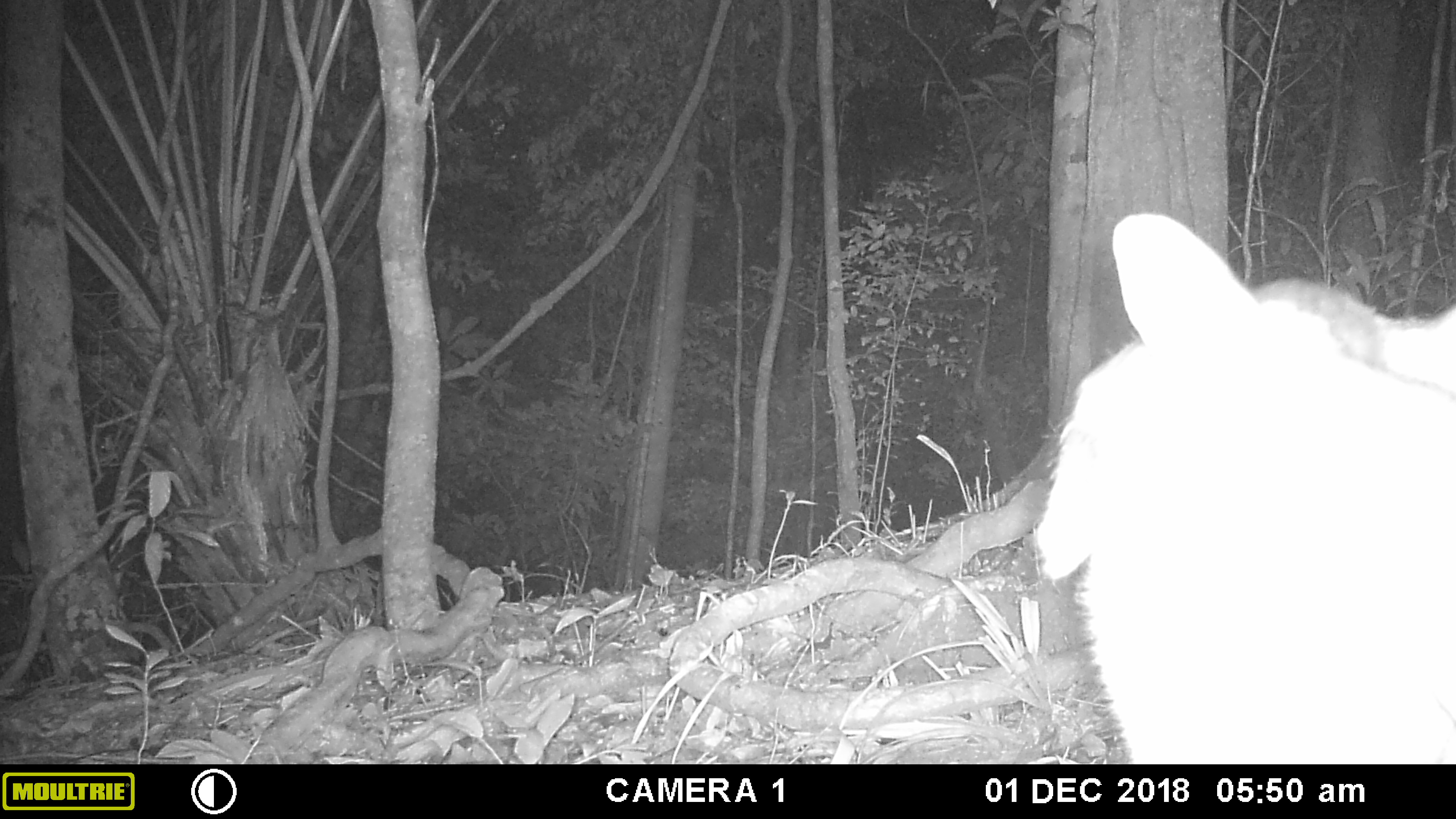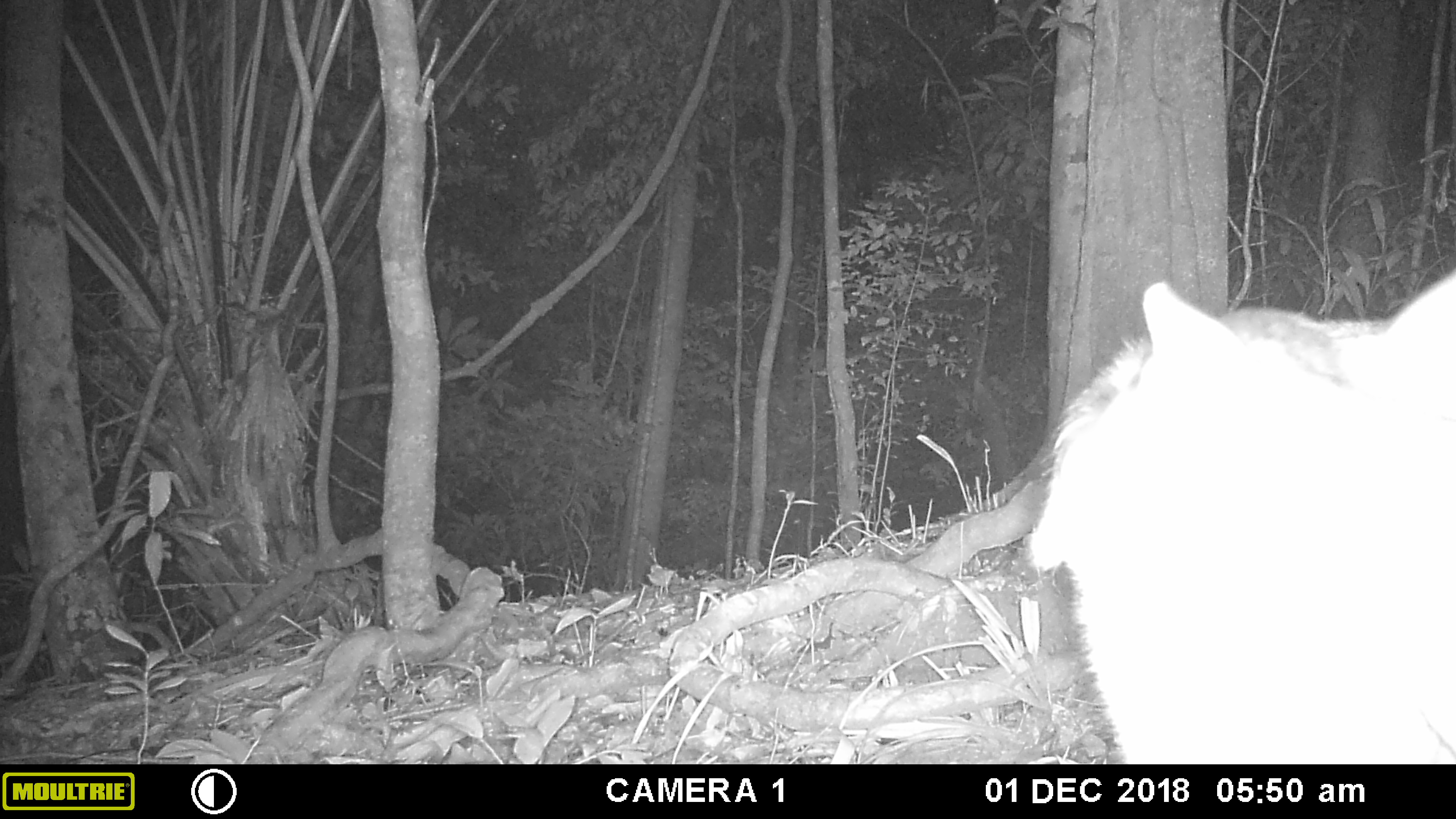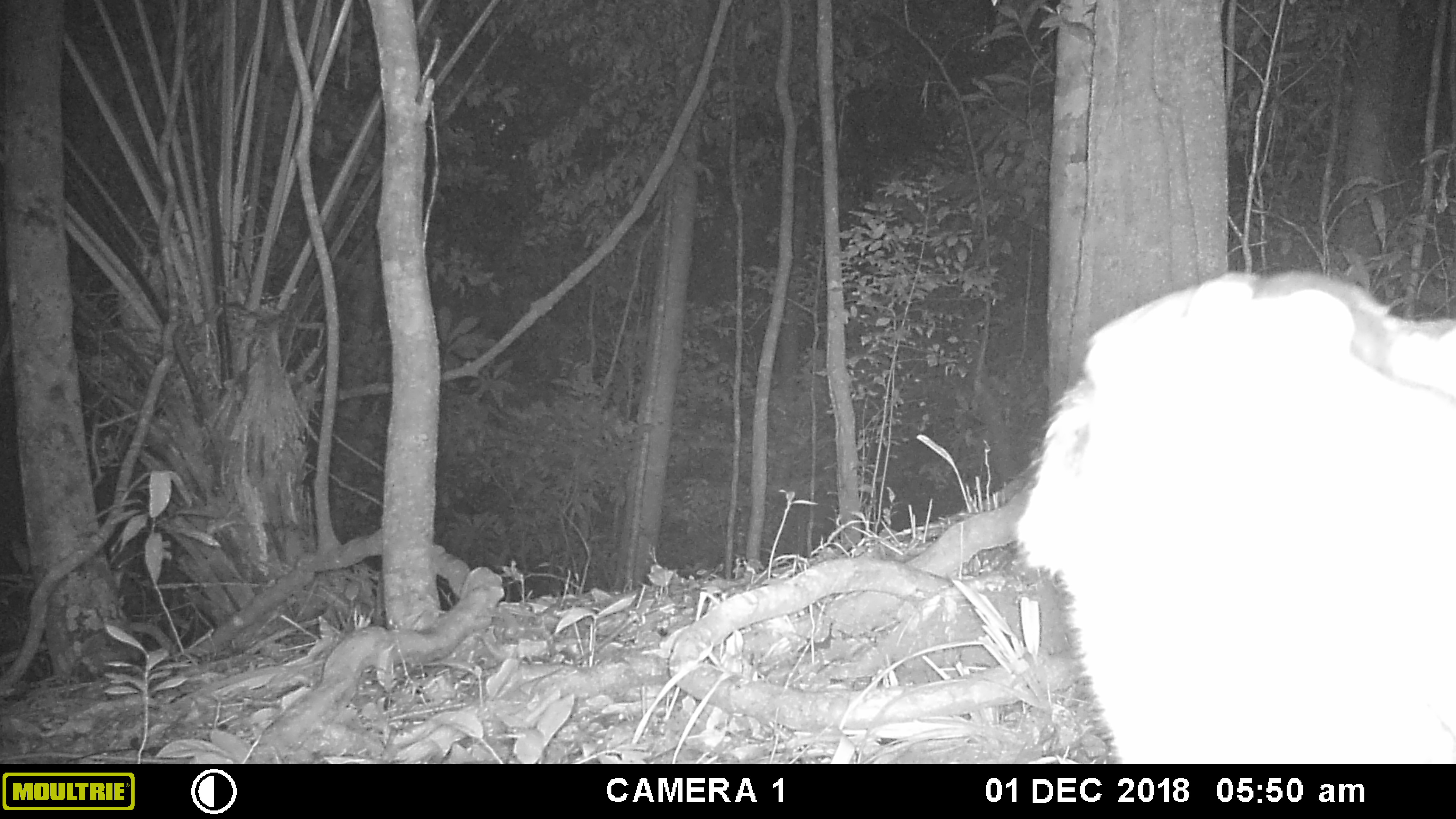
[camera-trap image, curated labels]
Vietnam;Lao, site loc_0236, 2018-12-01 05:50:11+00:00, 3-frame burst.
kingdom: Animalia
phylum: Chordata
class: Mammalia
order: Artiodactyla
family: Cervidae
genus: Muntiacus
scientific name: Muntiacus vuquangensis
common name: large-antlered muntjac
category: large antlered muntjac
Large antlered muntjac (large-antlered muntjac) (Muntiacus vuquangensis). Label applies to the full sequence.